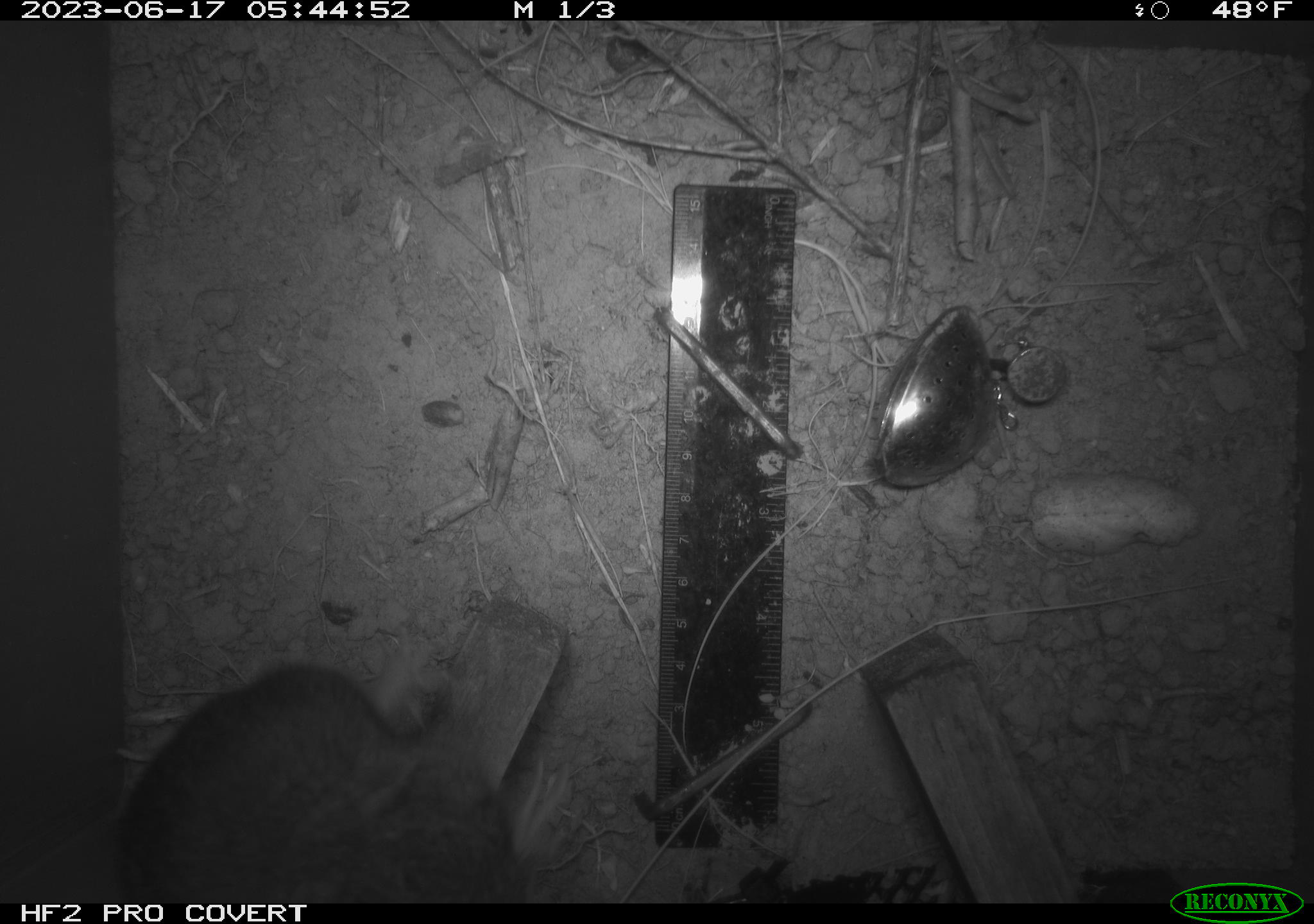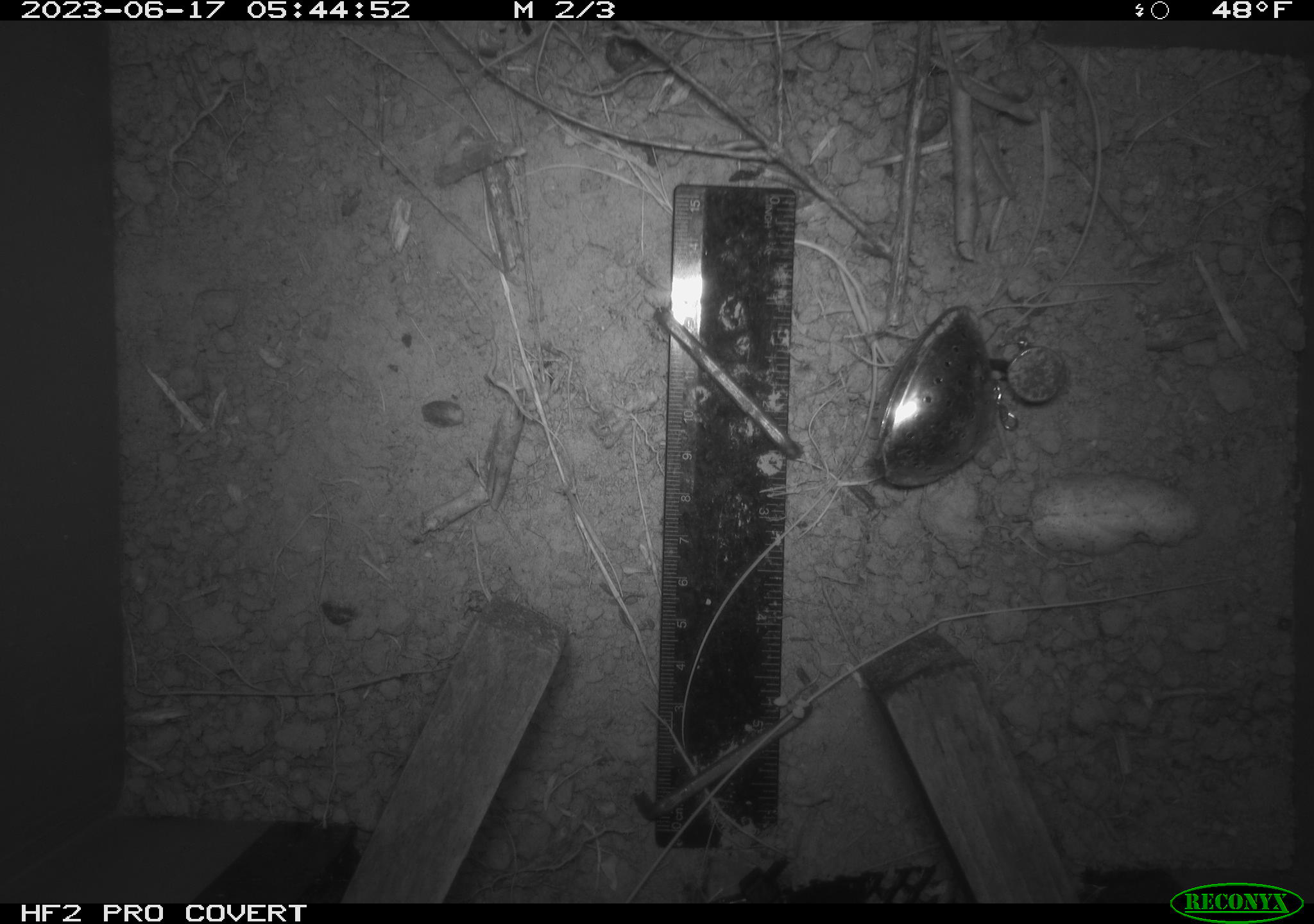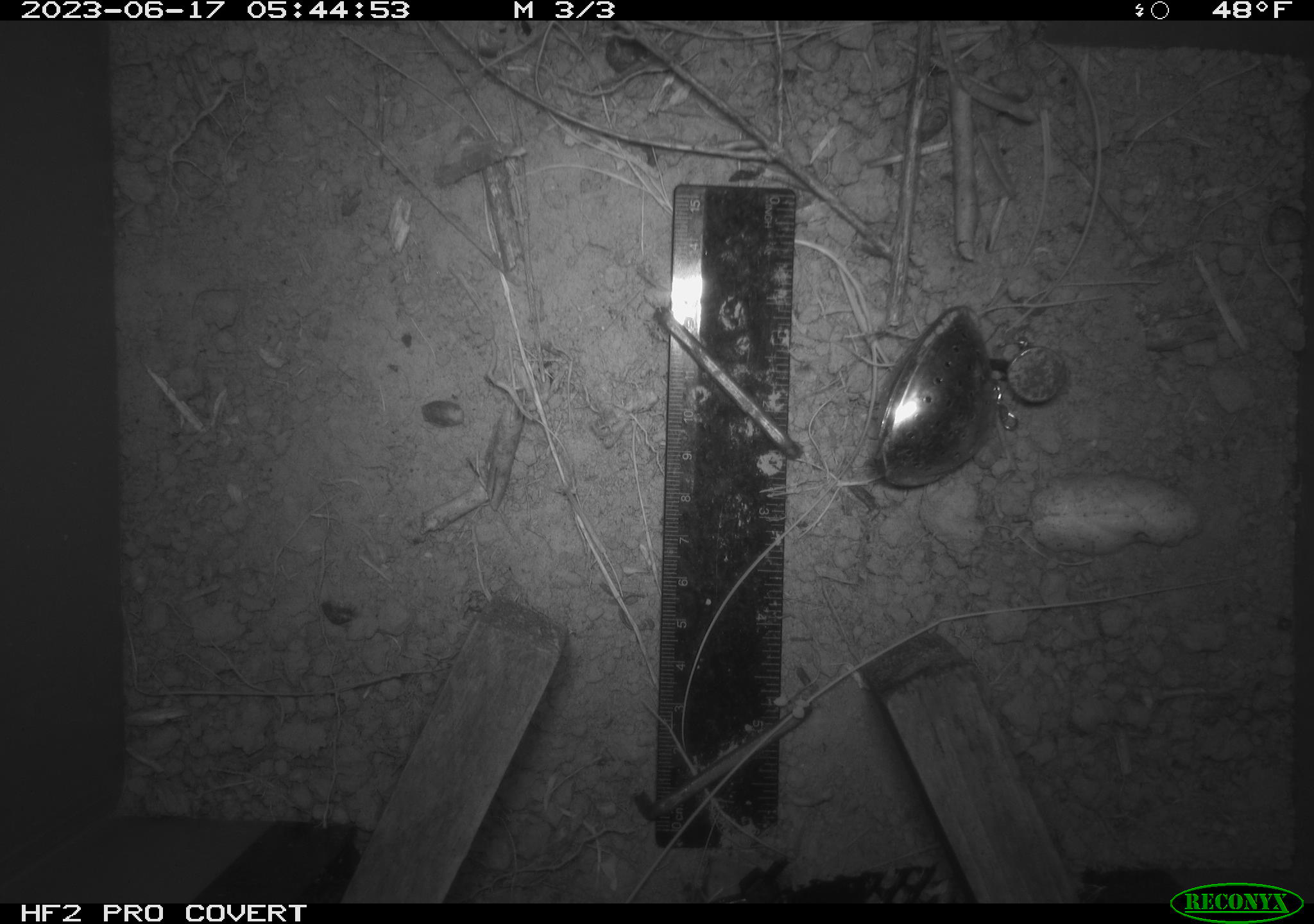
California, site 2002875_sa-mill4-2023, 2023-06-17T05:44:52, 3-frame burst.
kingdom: Animalia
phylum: Chordata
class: Mammalia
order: Rodentia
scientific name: Rodentia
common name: mouse species